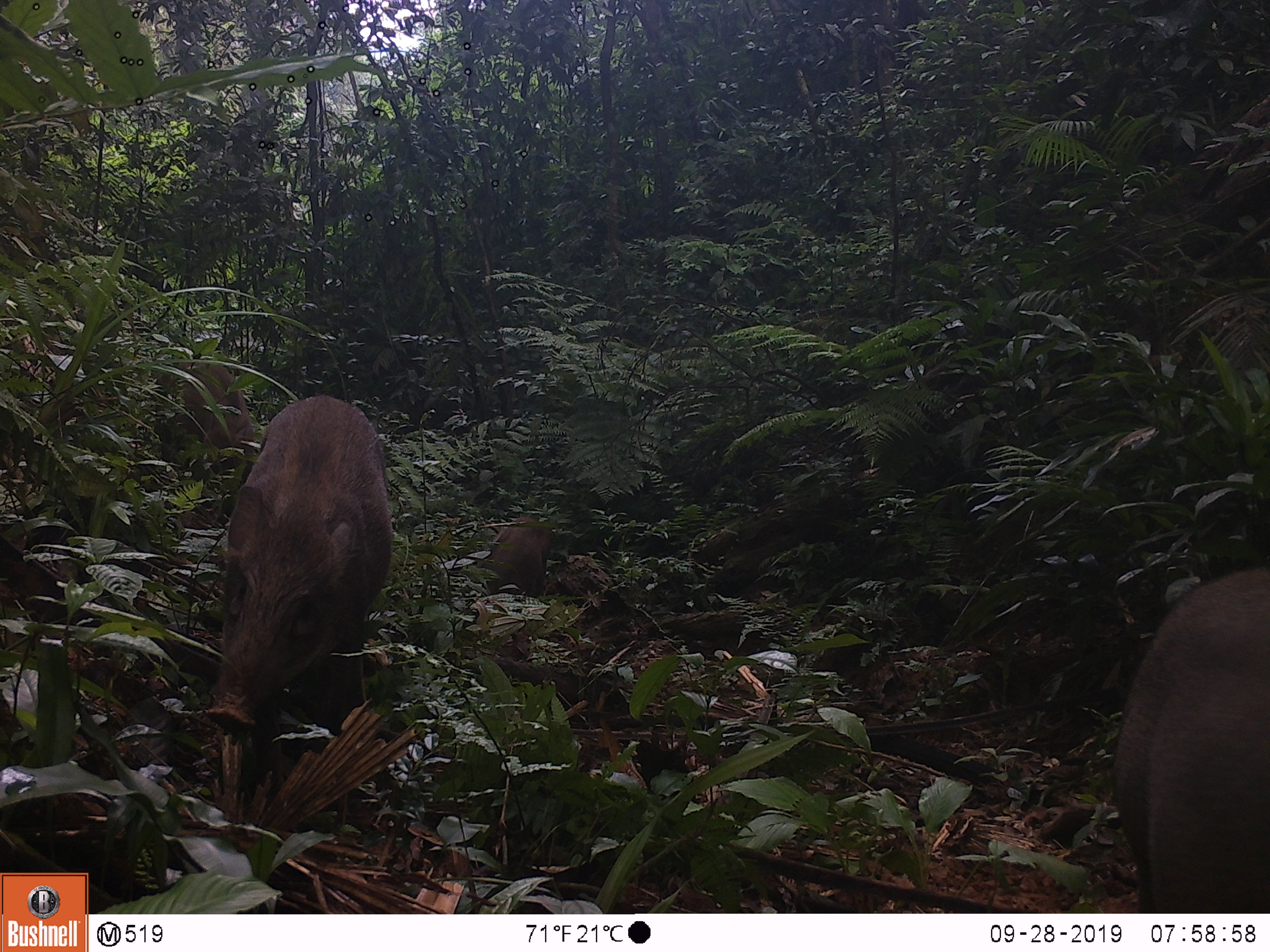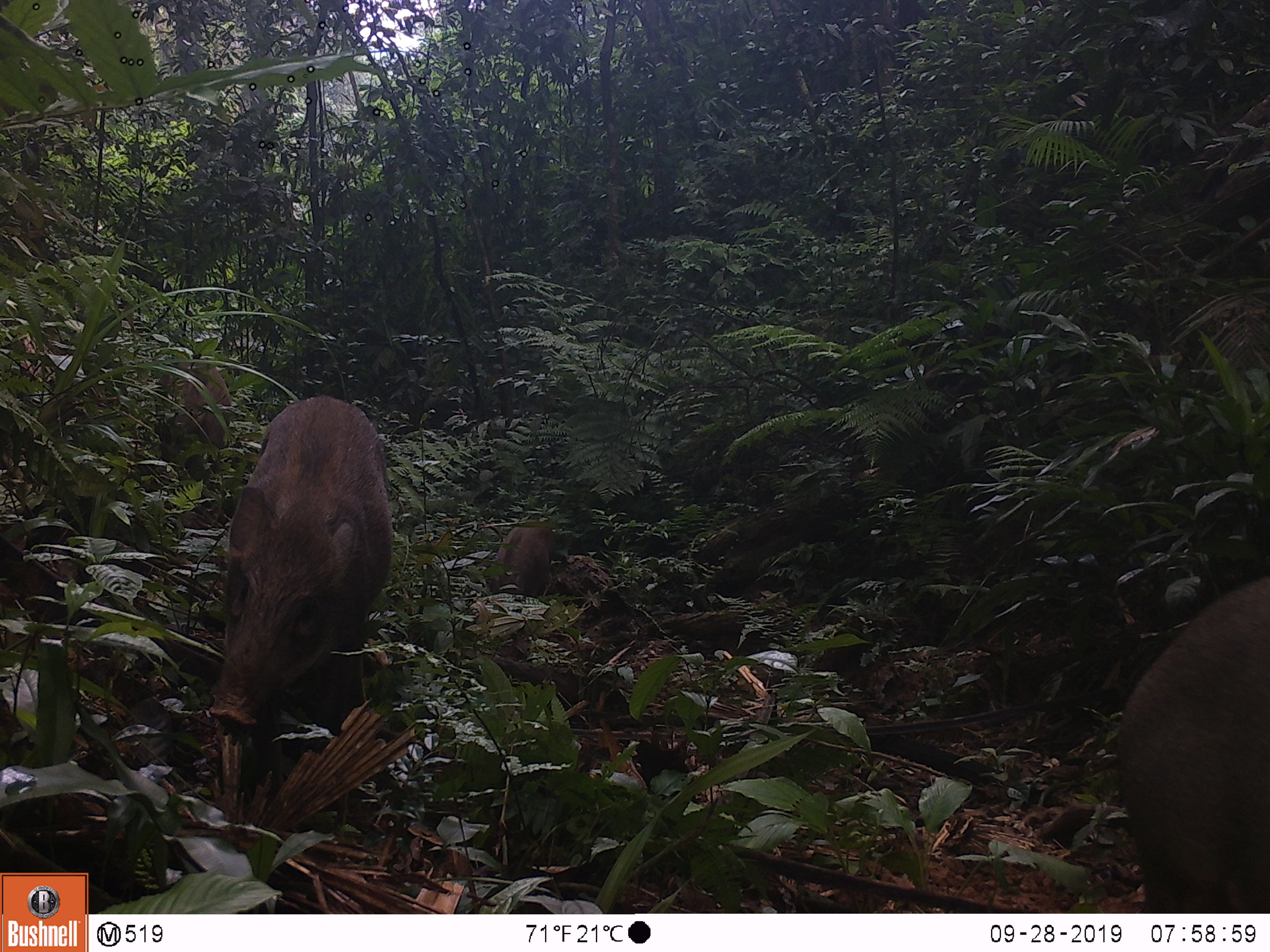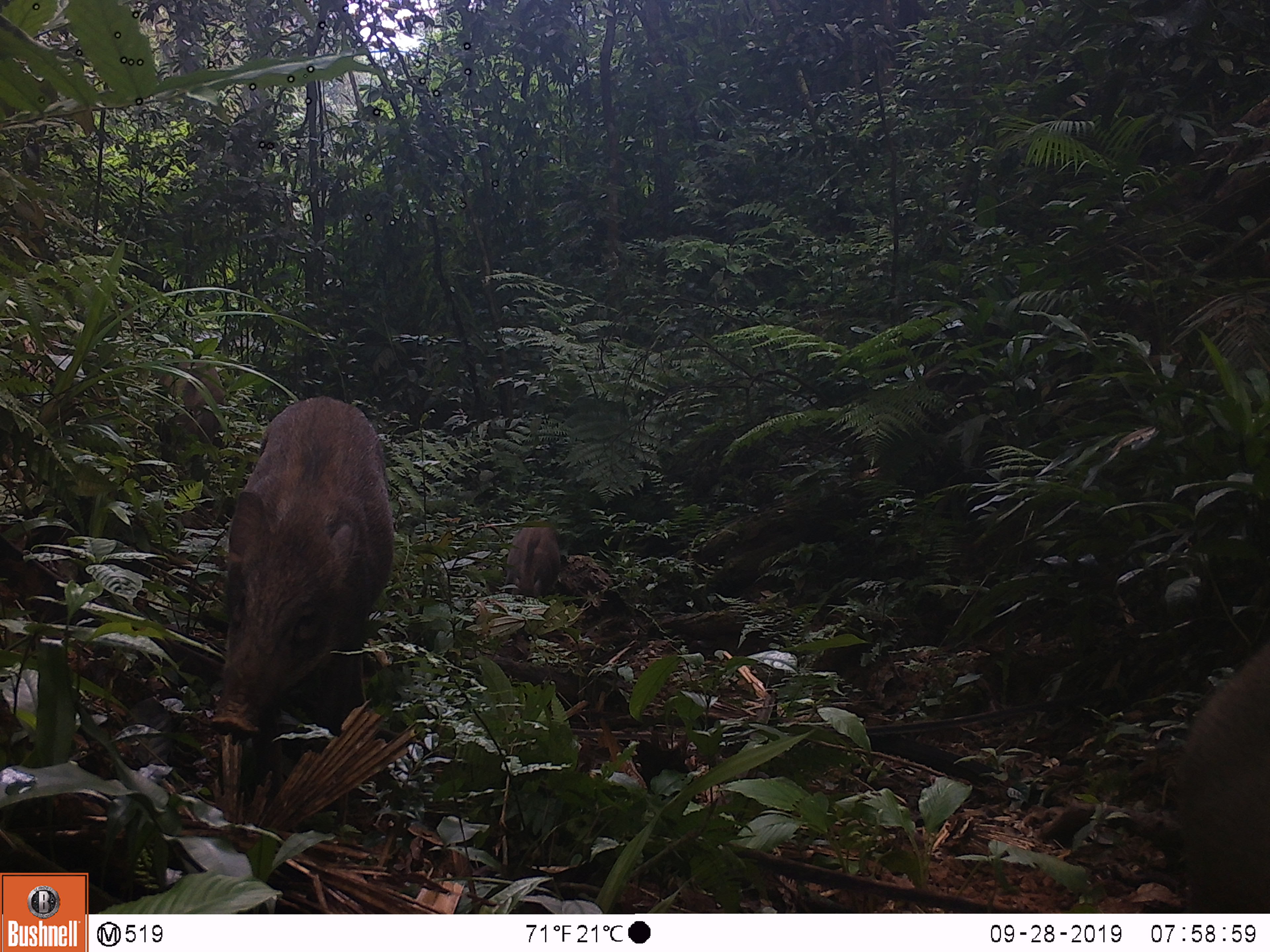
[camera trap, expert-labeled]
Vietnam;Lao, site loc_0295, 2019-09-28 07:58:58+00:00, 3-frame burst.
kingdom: Animalia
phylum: Chordata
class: Mammalia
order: Artiodactyla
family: Suidae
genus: Sus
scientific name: Sus scrofa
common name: eurasian wild pig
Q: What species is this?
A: Eurasian wild pig (Sus scrofa).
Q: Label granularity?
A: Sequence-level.